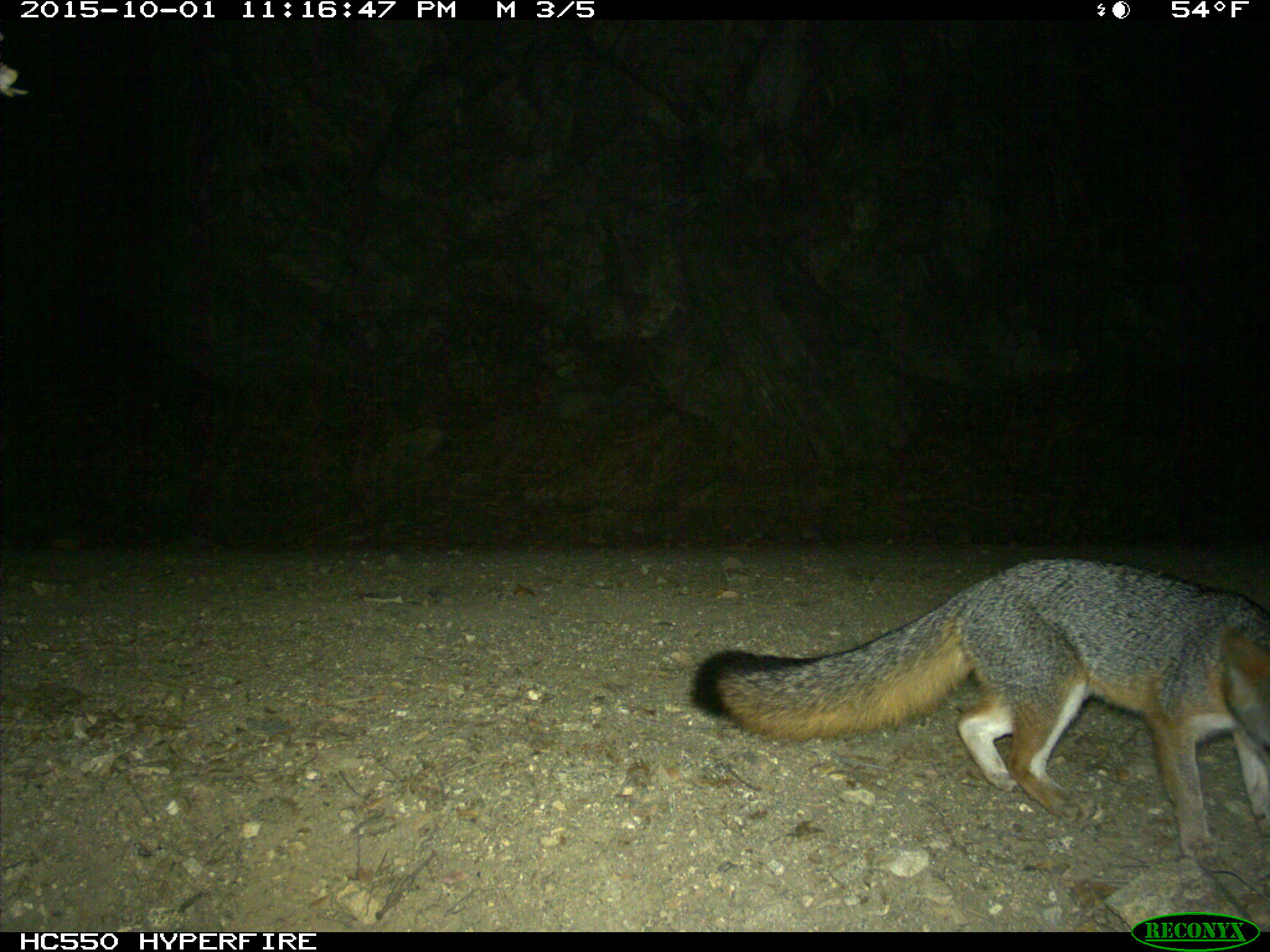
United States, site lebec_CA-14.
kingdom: Animalia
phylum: Chordata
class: Mammalia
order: Carnivora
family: Canidae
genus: Urocyon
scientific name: Urocyon cinereoargenteus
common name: gray fox